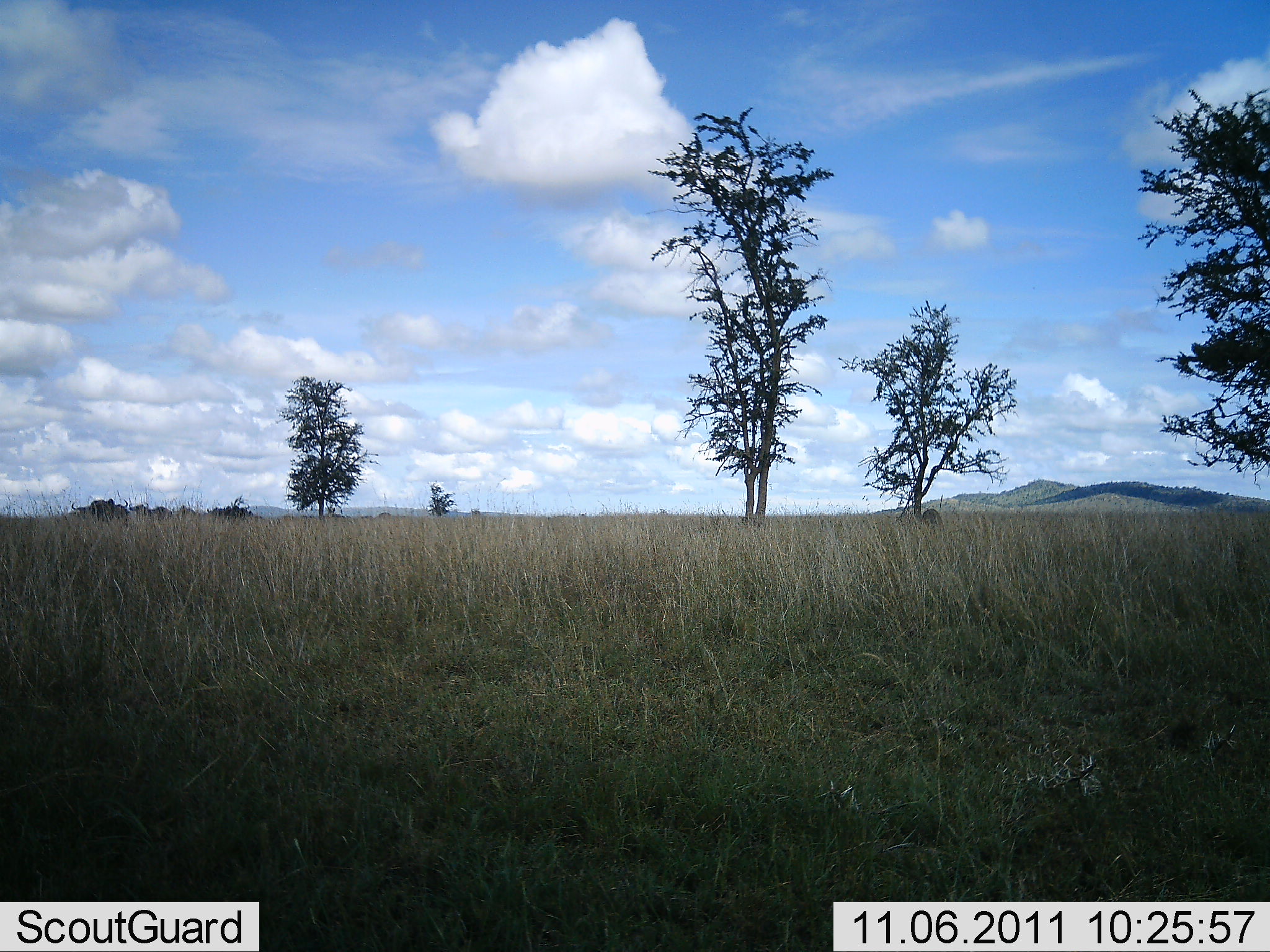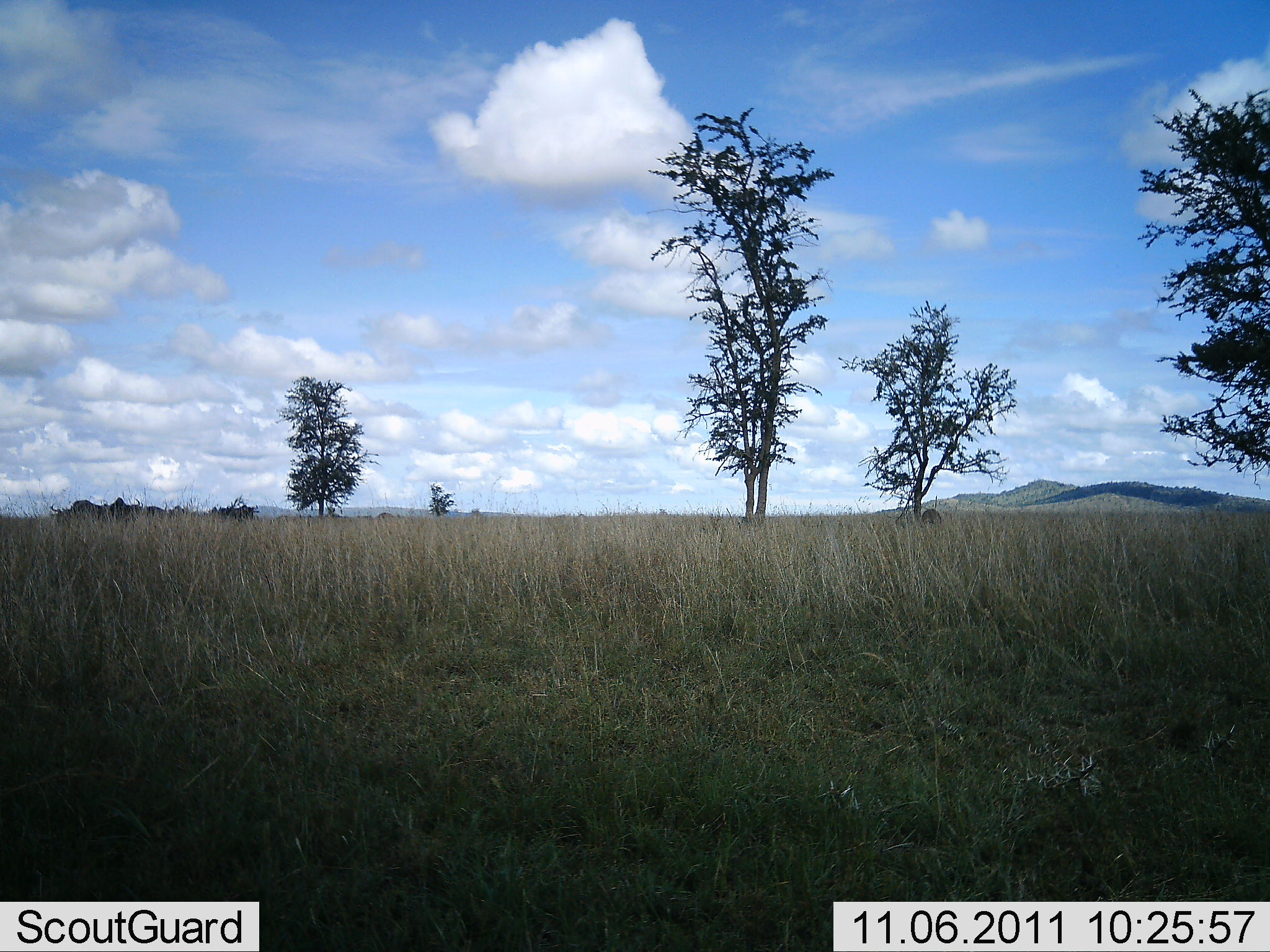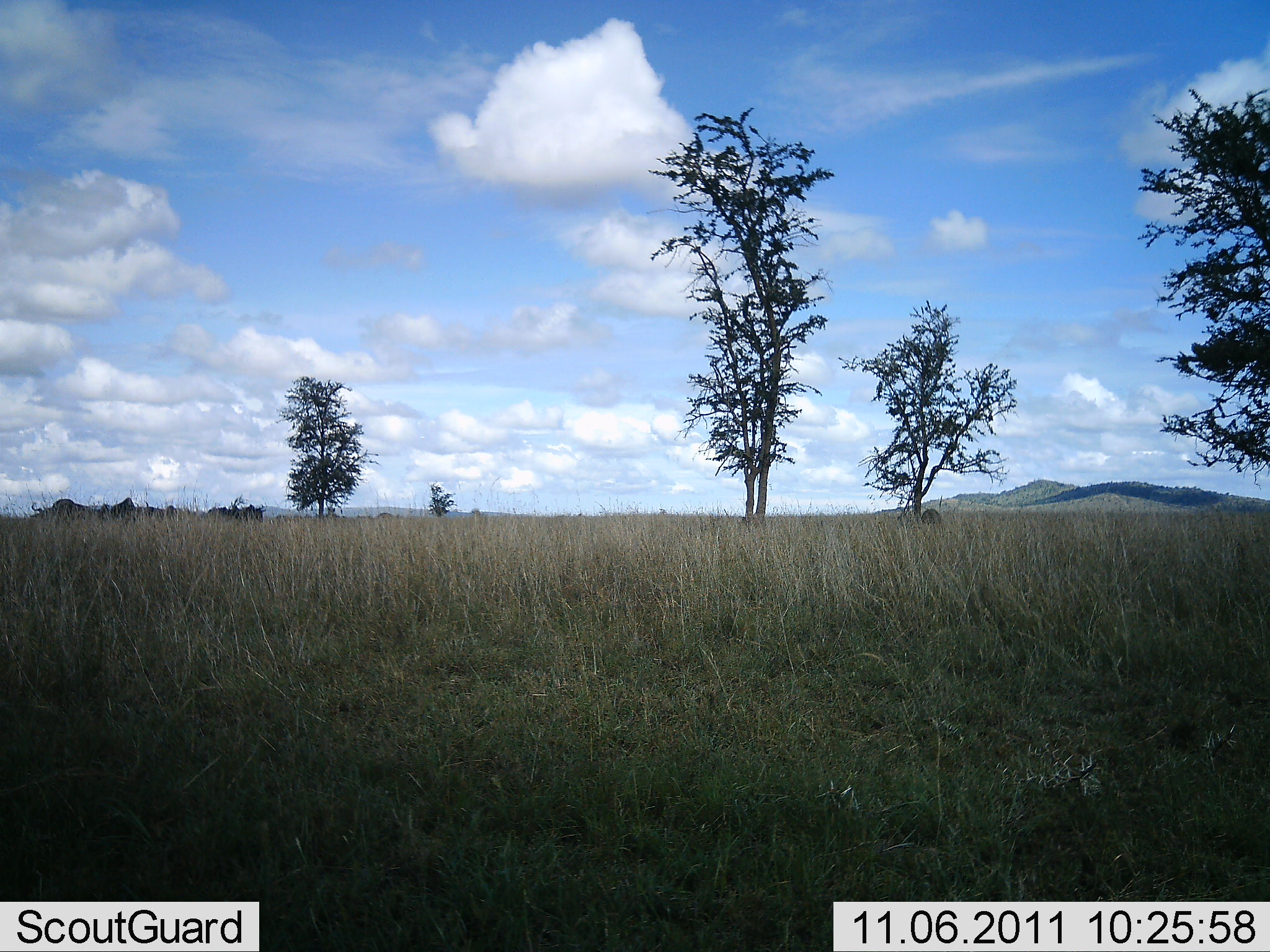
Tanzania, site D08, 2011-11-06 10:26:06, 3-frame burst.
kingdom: Animalia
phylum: Chordata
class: Mammalia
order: Artiodactyla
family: Bovidae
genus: Connochaetes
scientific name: Connochaetes taurinus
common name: blue wildebeest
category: wildebeest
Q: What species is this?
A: Wildebeest (blue wildebeest) (Connochaetes taurinus).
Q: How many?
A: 6.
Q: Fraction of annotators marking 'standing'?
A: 8%.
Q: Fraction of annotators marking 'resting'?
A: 0%.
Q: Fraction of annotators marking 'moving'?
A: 83%.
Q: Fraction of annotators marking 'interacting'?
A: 0%.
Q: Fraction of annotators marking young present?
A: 0%.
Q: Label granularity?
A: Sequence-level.